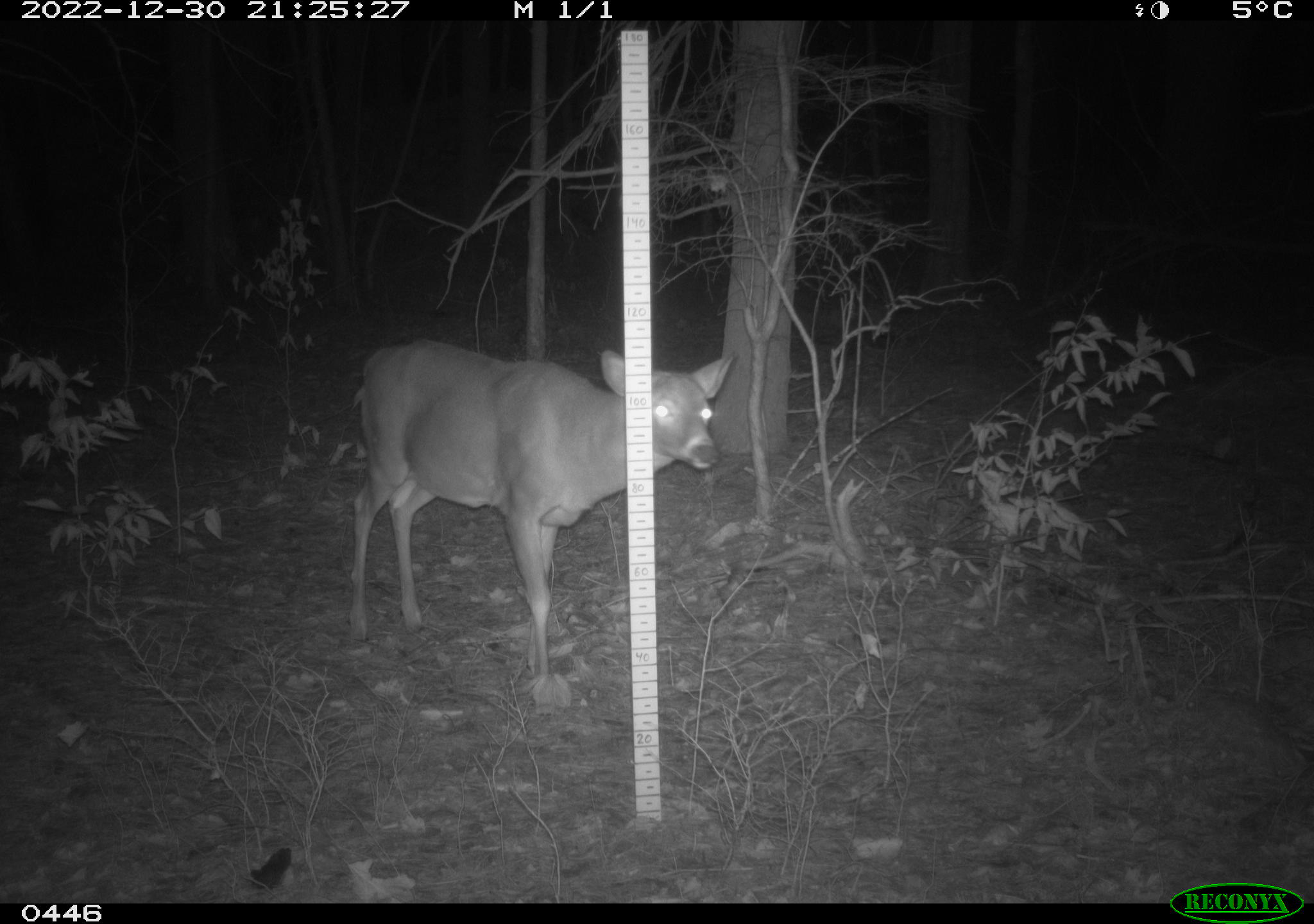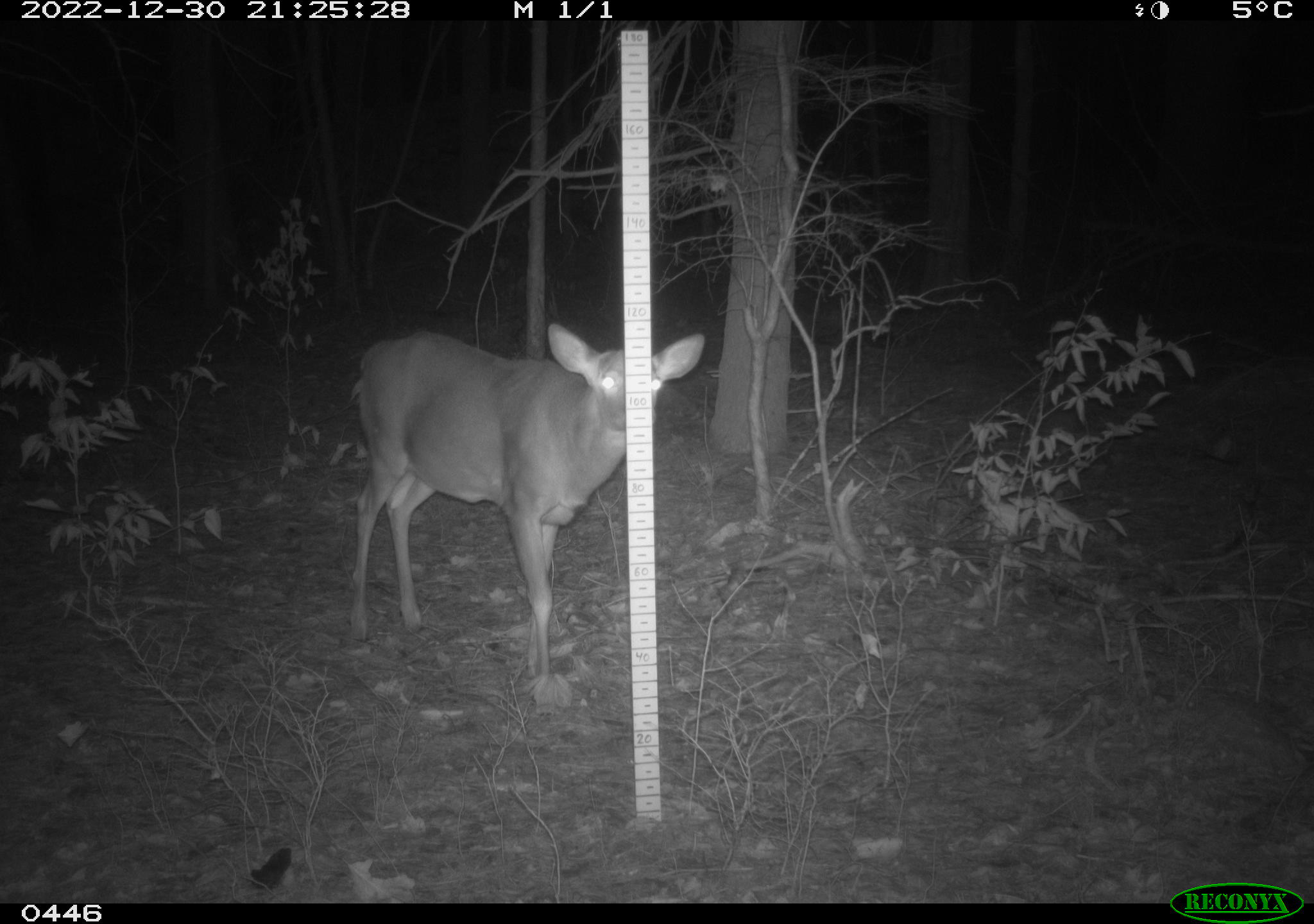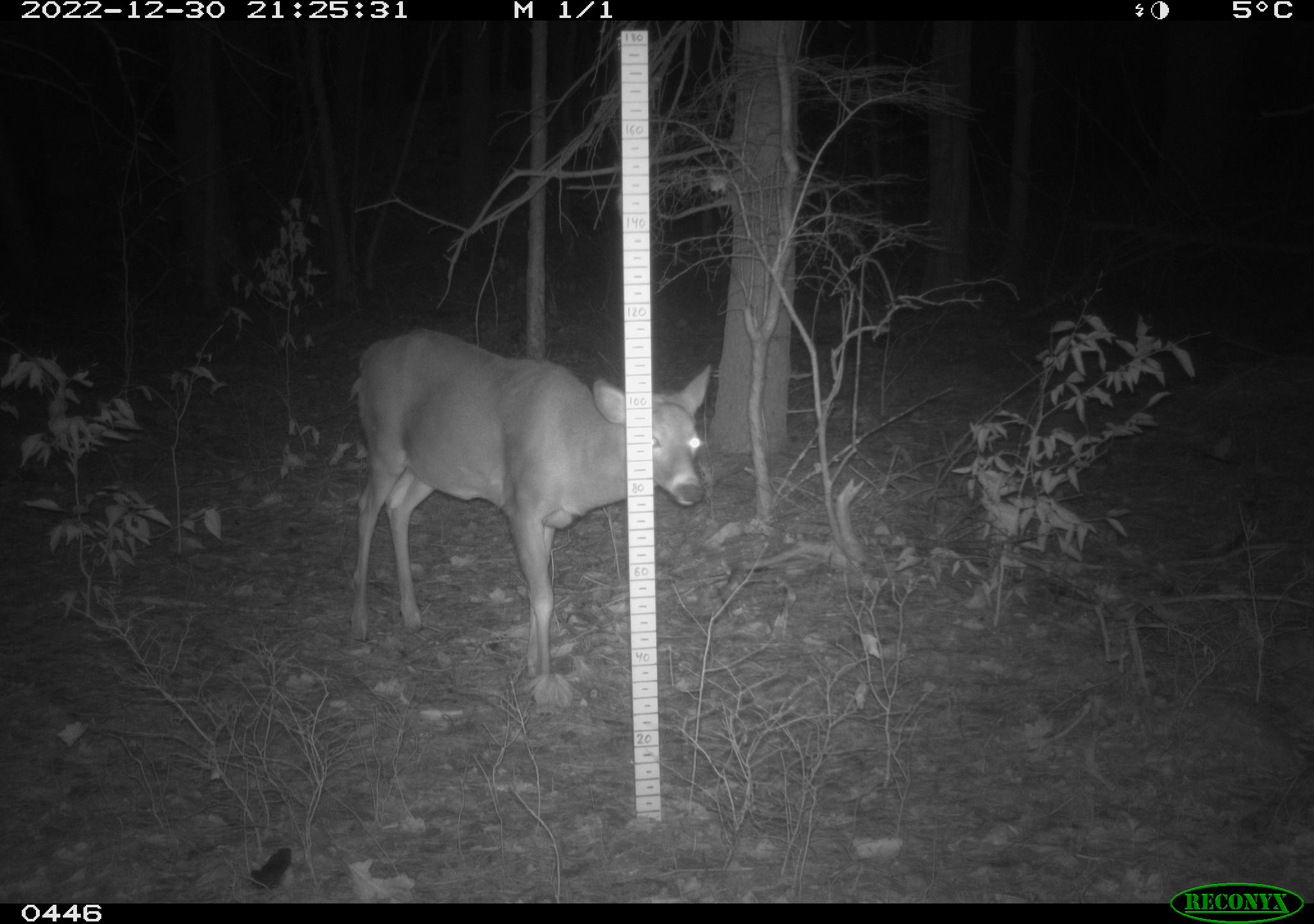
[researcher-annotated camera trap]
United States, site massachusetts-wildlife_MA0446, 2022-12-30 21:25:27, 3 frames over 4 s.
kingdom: Animalia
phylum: Chordata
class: Mammalia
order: Artiodactyla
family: Cervidae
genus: Odocoileus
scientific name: Odocoileus virginianus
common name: white-tailed deer